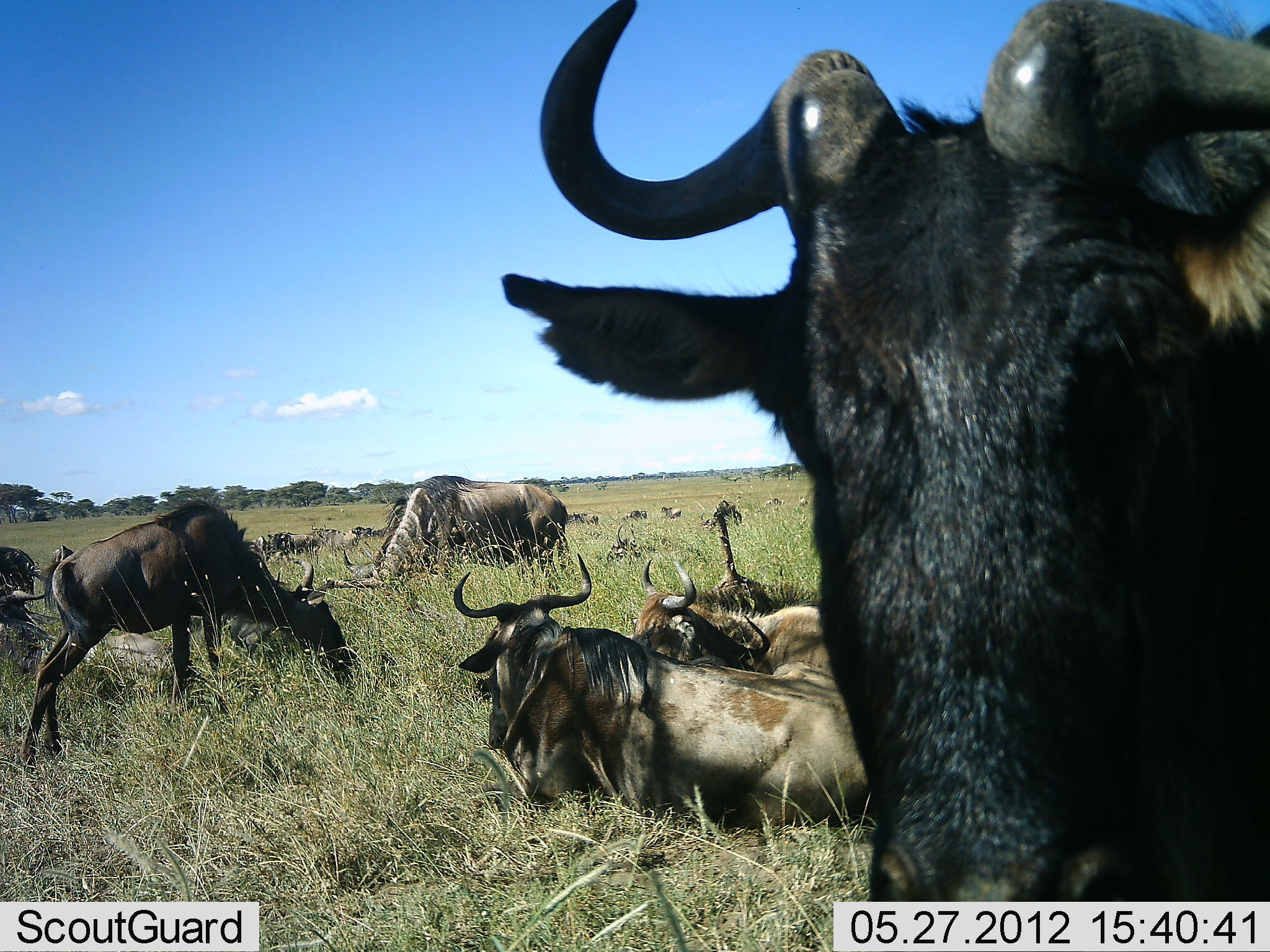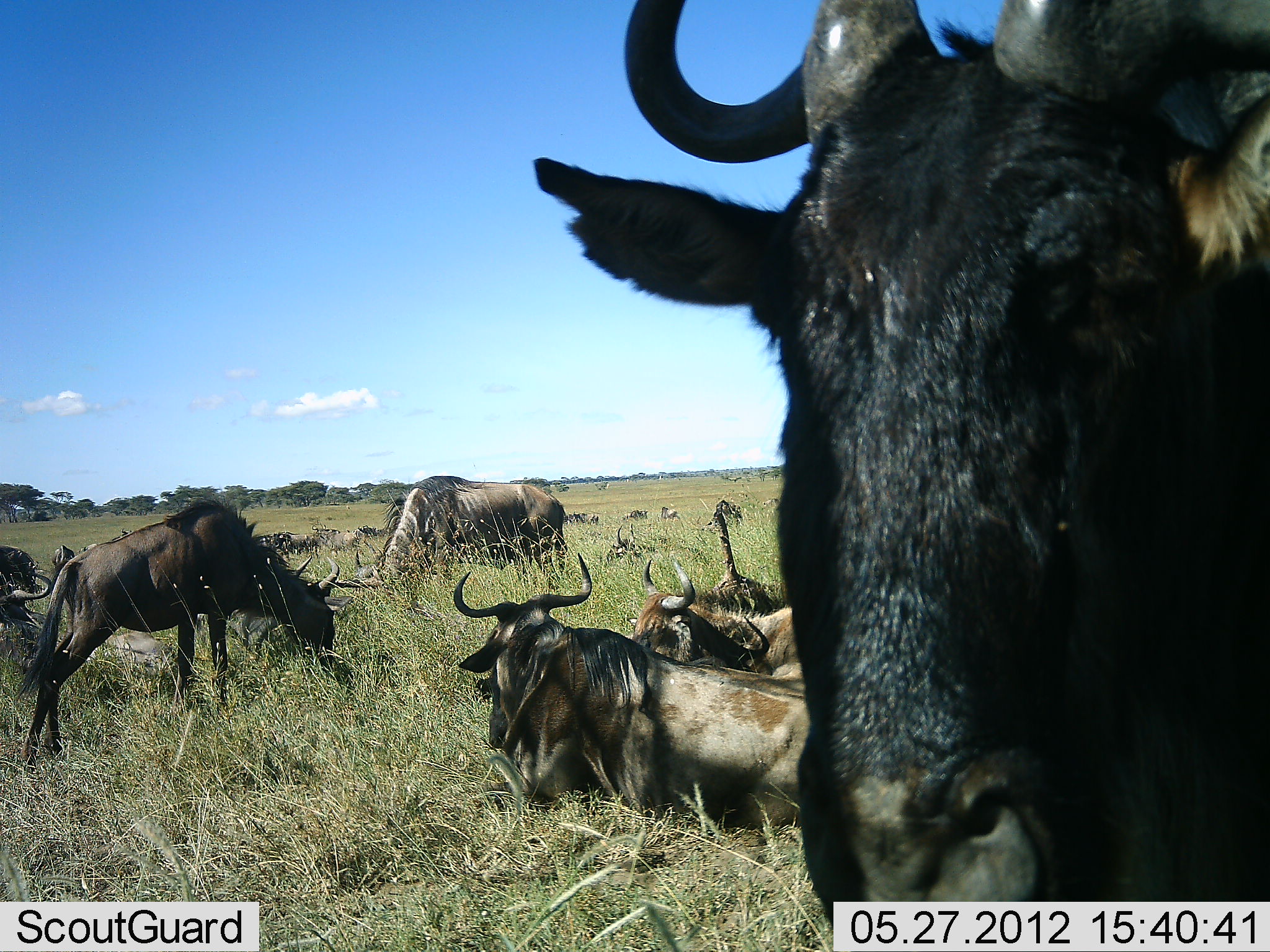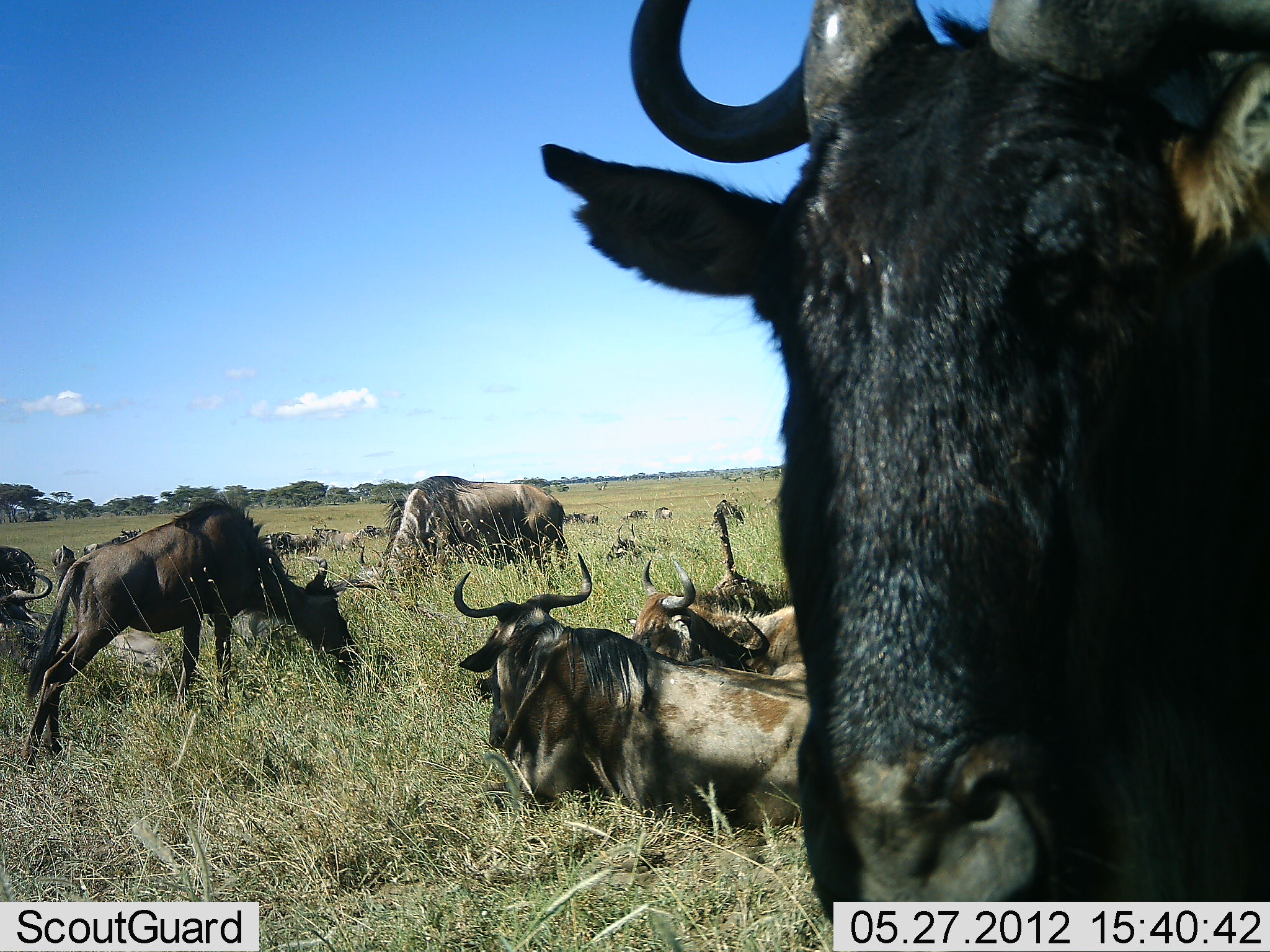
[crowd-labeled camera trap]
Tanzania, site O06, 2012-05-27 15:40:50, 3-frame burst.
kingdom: Animalia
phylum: Chordata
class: Mammalia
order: Artiodactyla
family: Bovidae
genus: Connochaetes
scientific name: Connochaetes taurinus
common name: blue wildebeest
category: wildebeest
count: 11-50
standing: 56%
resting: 88%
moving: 6%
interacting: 6%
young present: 12%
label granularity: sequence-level